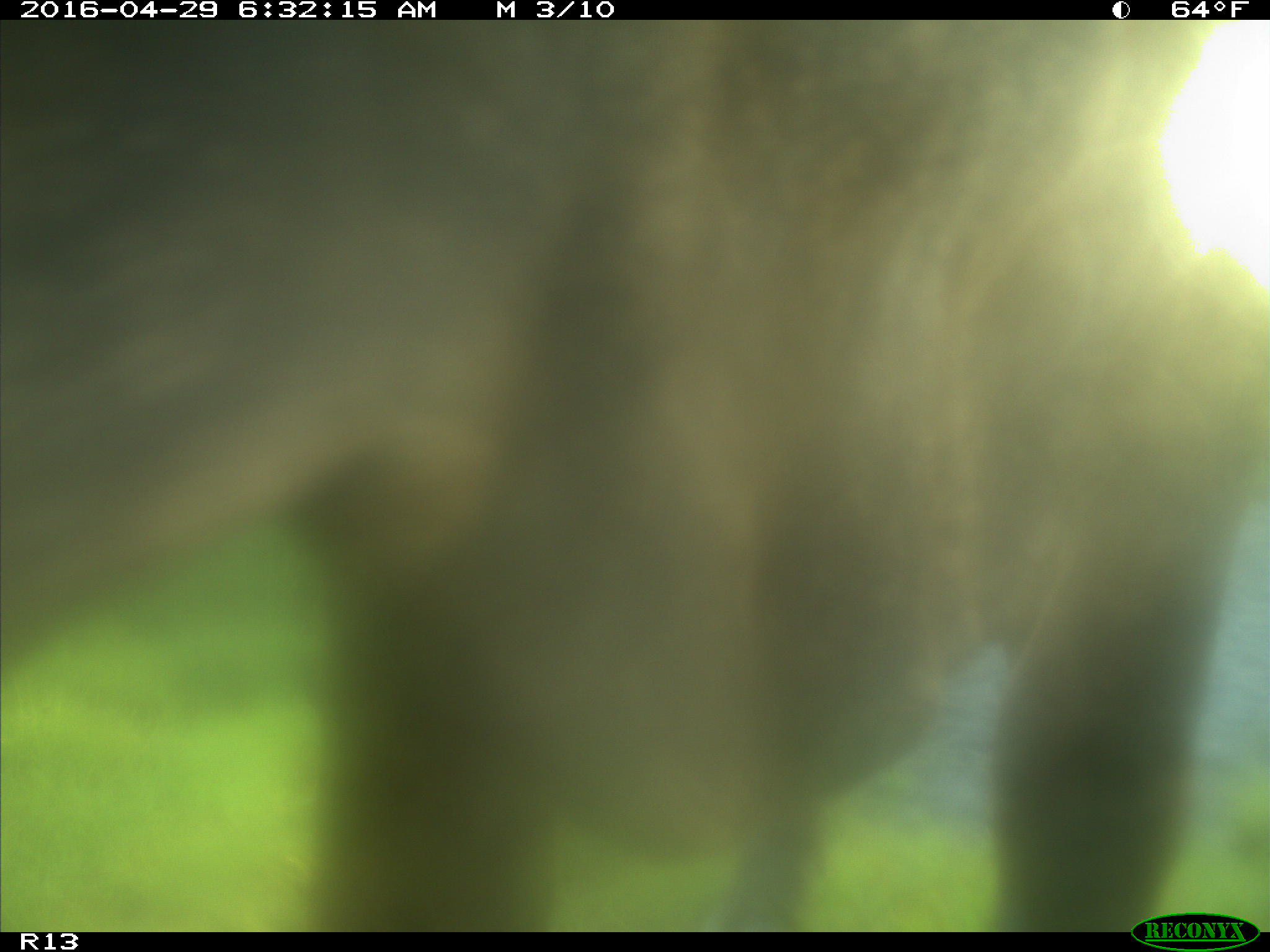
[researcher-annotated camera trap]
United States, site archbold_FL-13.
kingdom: Animalia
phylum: Chordata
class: Mammalia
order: Artiodactyla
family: Bovidae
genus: Bos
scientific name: Bos taurus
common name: domestic cow